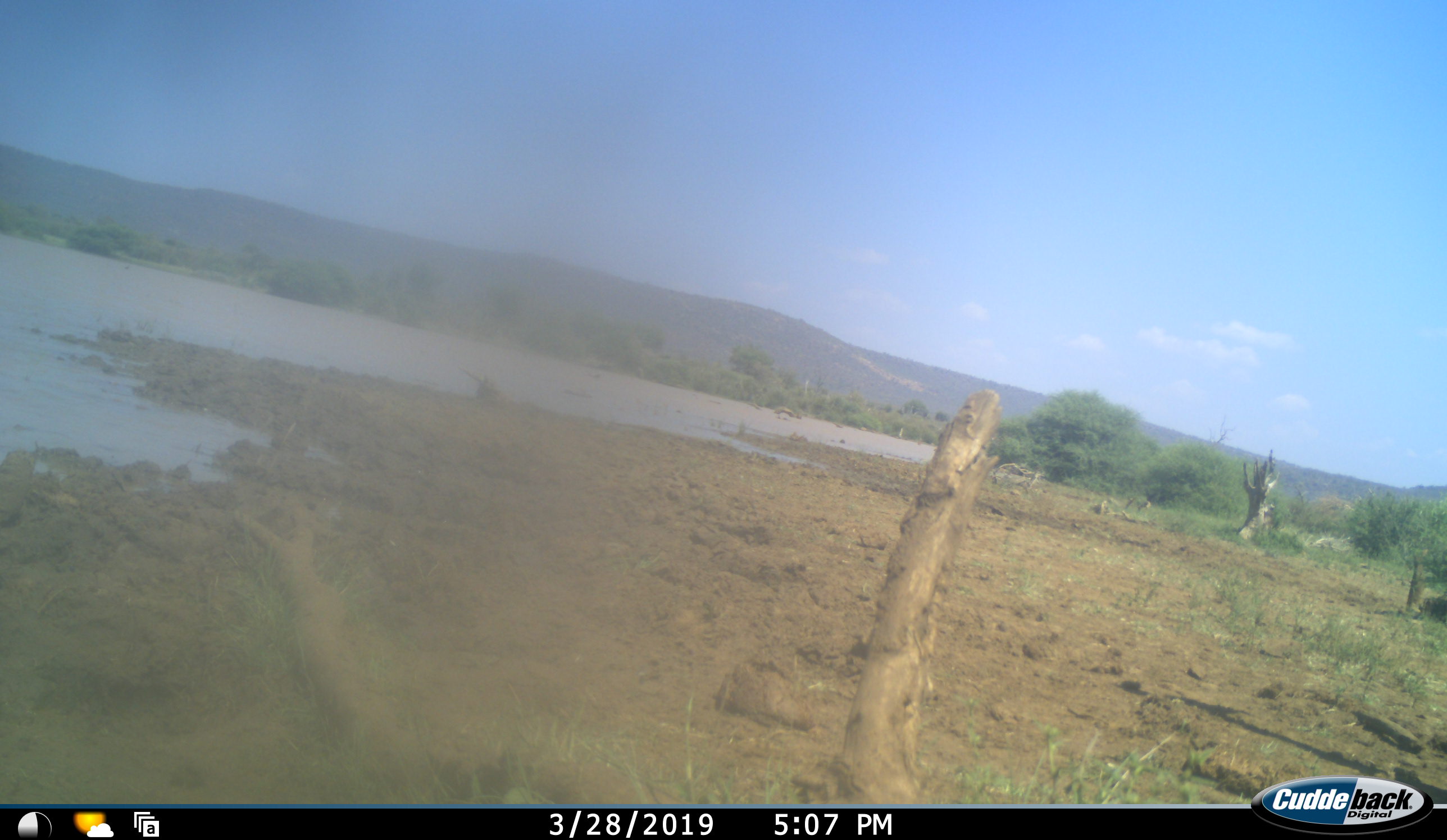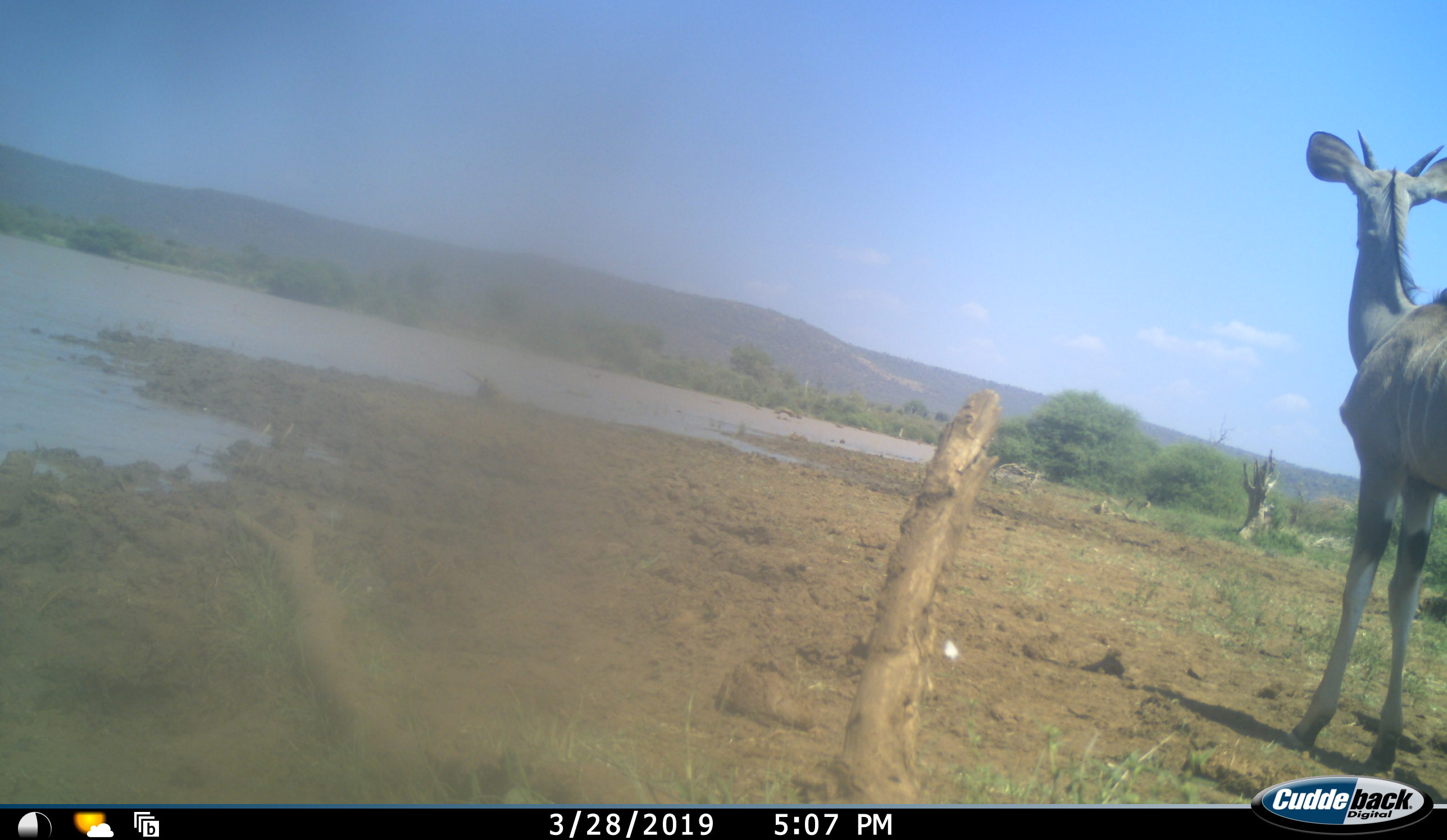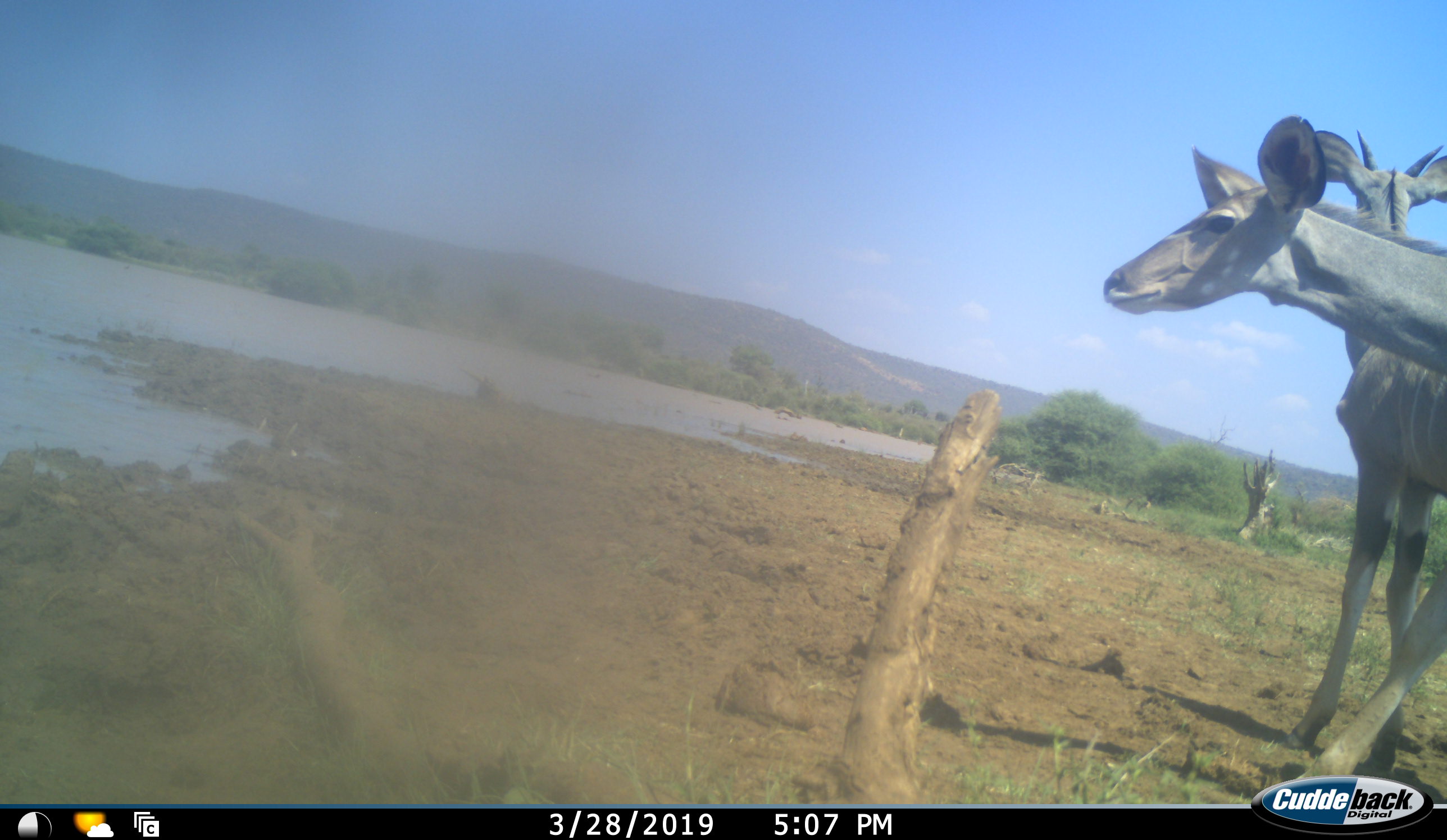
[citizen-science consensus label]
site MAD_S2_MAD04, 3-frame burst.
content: unidentified animal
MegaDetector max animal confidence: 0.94